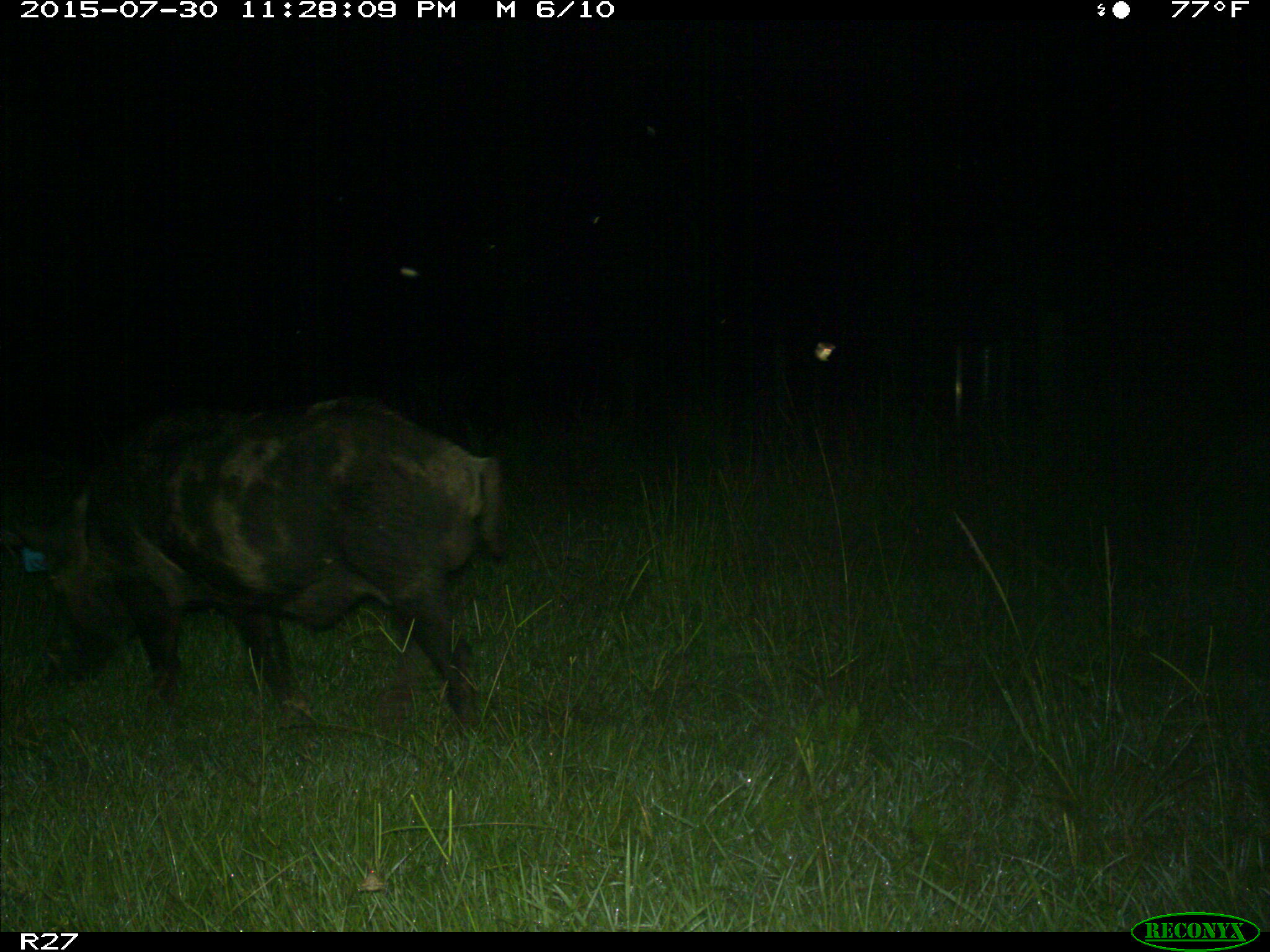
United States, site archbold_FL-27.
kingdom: Animalia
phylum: Chordata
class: Mammalia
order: Artiodactyla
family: Suidae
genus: Sus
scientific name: Sus scrofa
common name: wild boar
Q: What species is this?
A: Sus scrofa (wild boar).